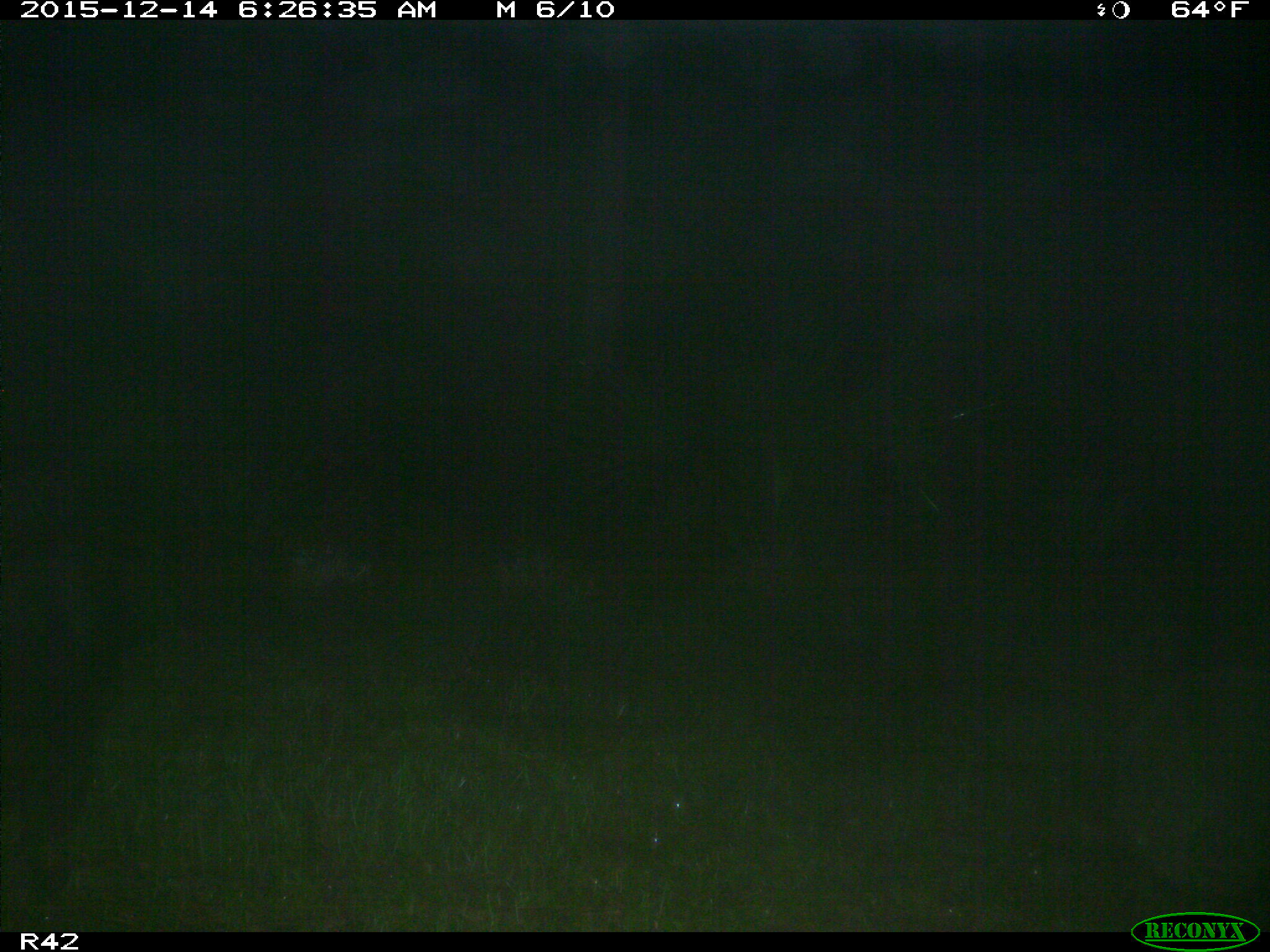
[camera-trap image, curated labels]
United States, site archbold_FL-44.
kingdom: Animalia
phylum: Chordata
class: Mammalia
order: Artiodactyla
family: Suidae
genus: Sus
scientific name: Sus scrofa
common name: wild boar